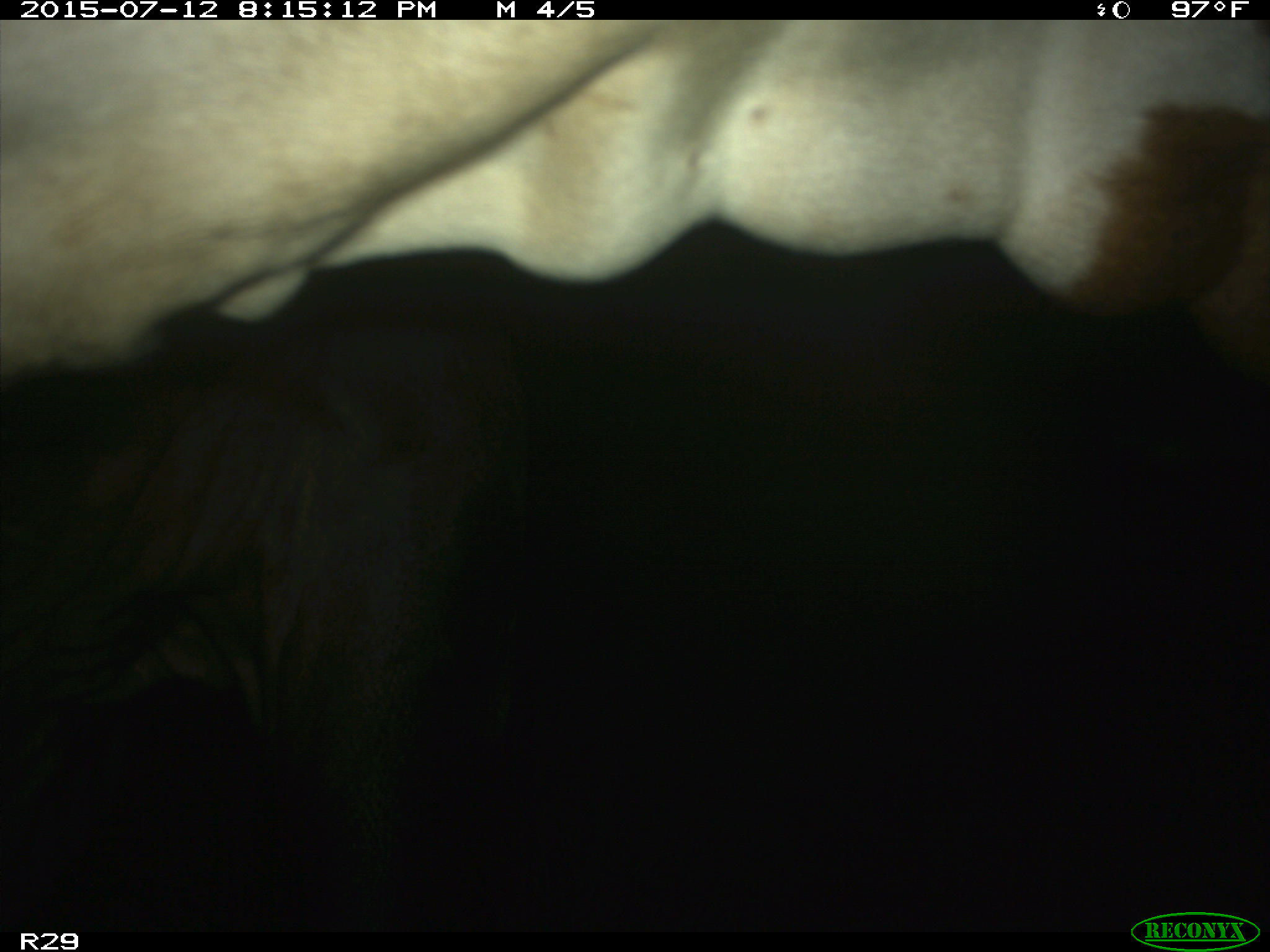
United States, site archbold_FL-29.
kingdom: Animalia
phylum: Chordata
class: Mammalia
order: Artiodactyla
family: Bovidae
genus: Bos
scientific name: Bos taurus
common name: domestic cow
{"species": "Bos taurus (domestic cow)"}